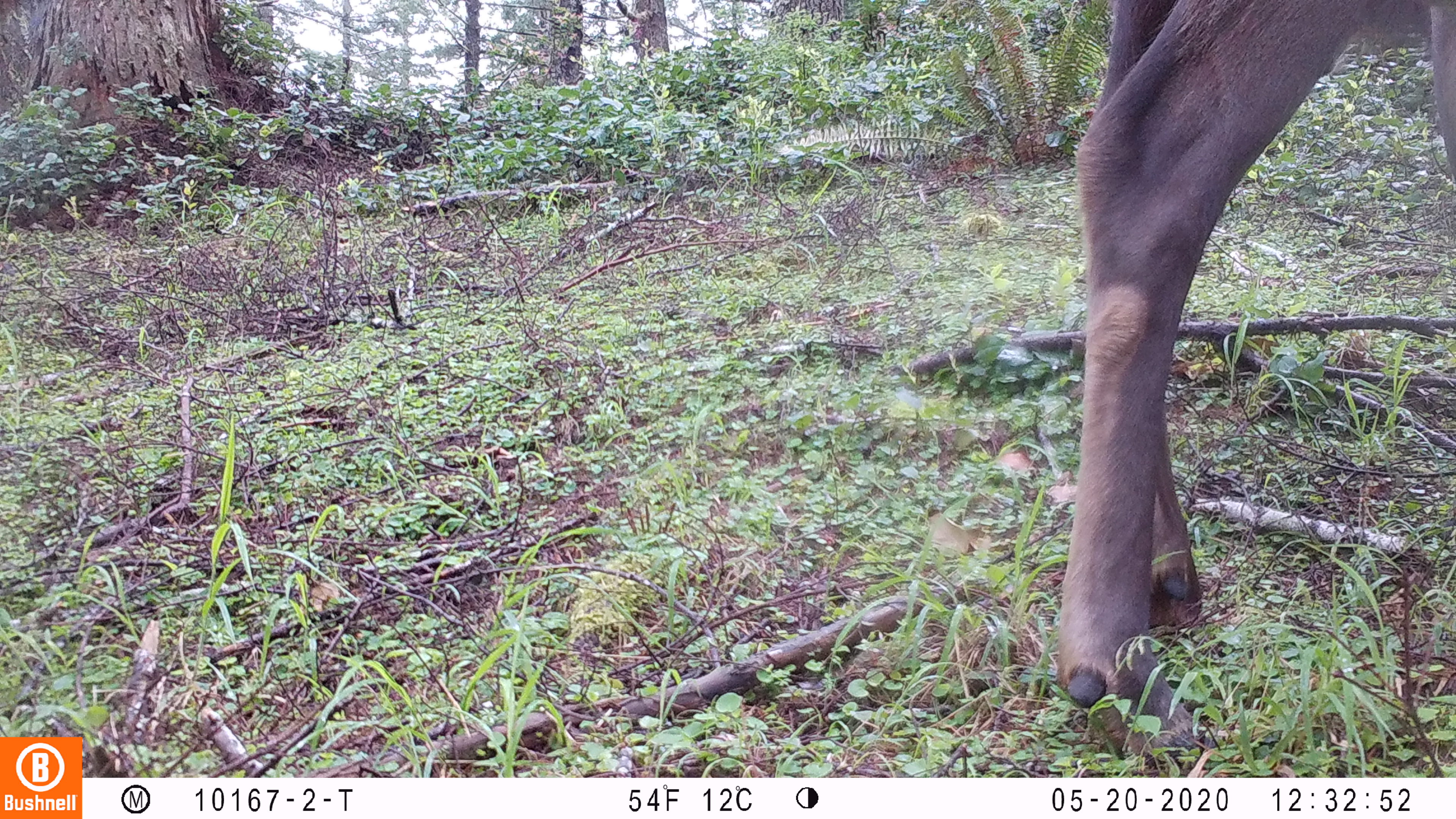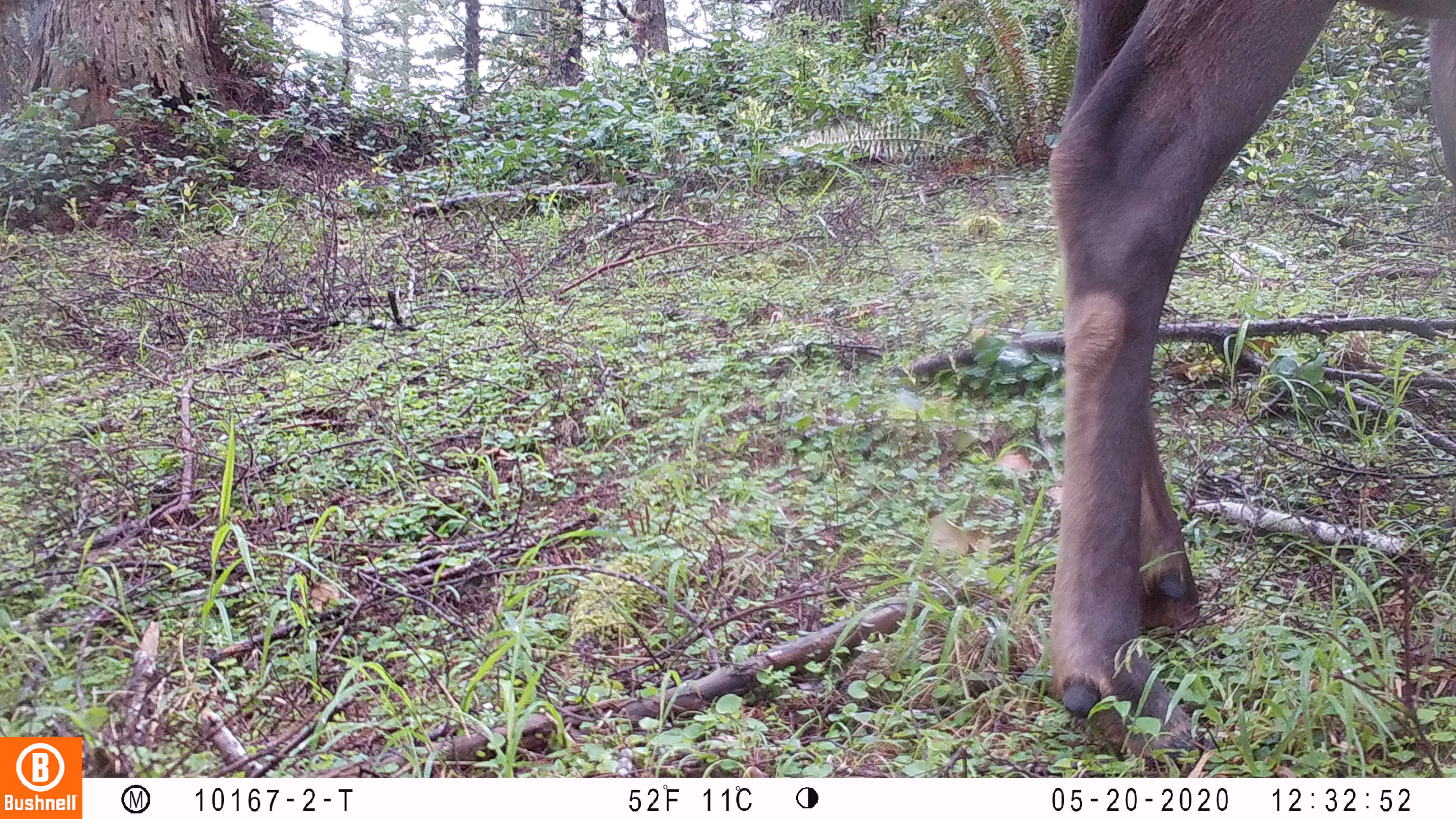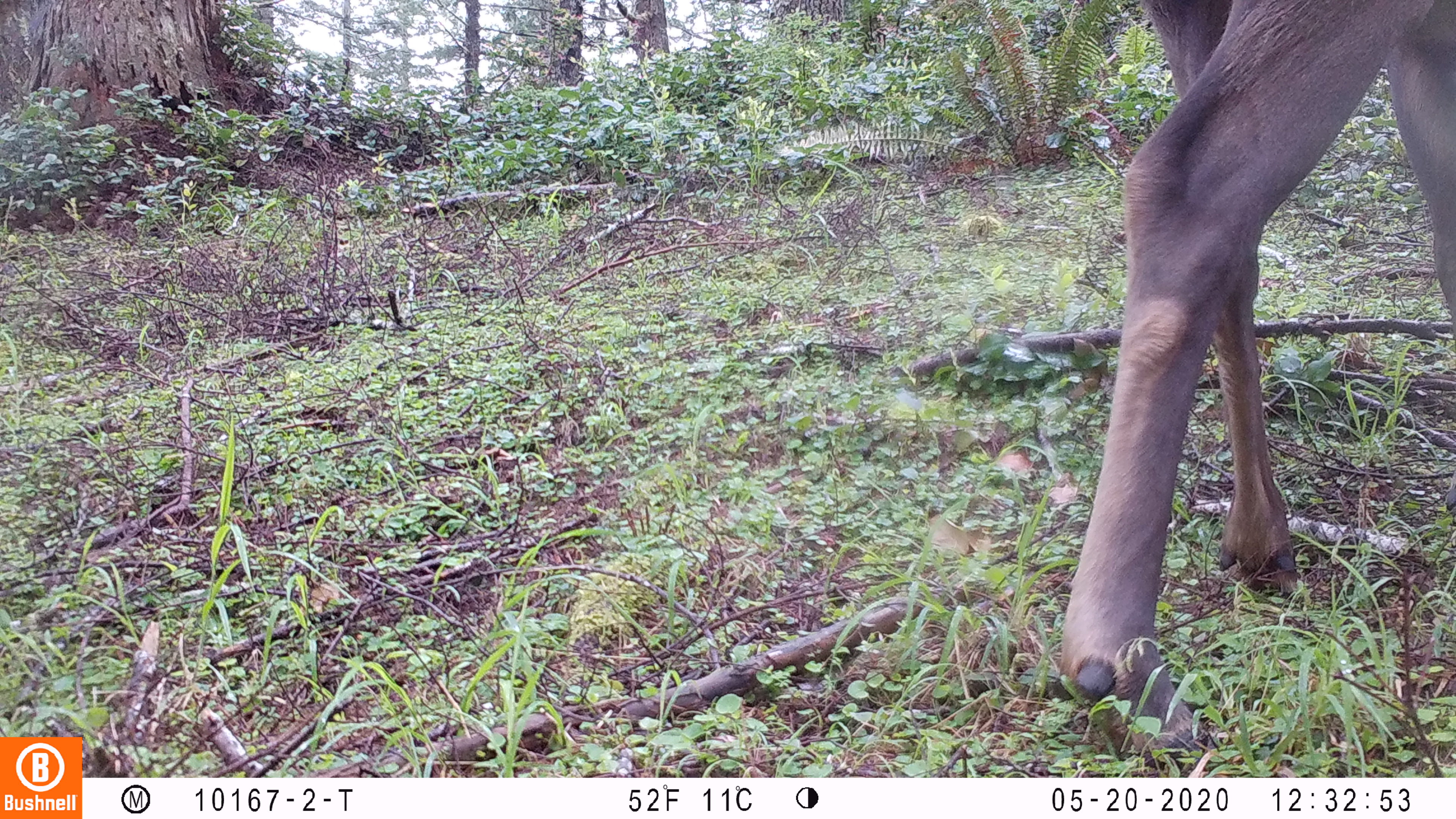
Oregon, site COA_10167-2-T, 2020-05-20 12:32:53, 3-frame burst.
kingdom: Animalia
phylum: Chordata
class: Mammalia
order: Artiodactyla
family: Cervidae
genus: Cervus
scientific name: Cervus canadensis roosevelti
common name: roosevelt elk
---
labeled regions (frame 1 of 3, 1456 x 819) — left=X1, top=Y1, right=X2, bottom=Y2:
roosevelt elk: left=1039, top=2, right=1451, bottom=763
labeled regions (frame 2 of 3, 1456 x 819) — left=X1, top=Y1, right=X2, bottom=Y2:
roosevelt elk: left=1028, top=0, right=1453, bottom=766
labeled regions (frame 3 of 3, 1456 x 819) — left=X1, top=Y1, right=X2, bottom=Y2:
roosevelt elk: left=1049, top=0, right=1449, bottom=759